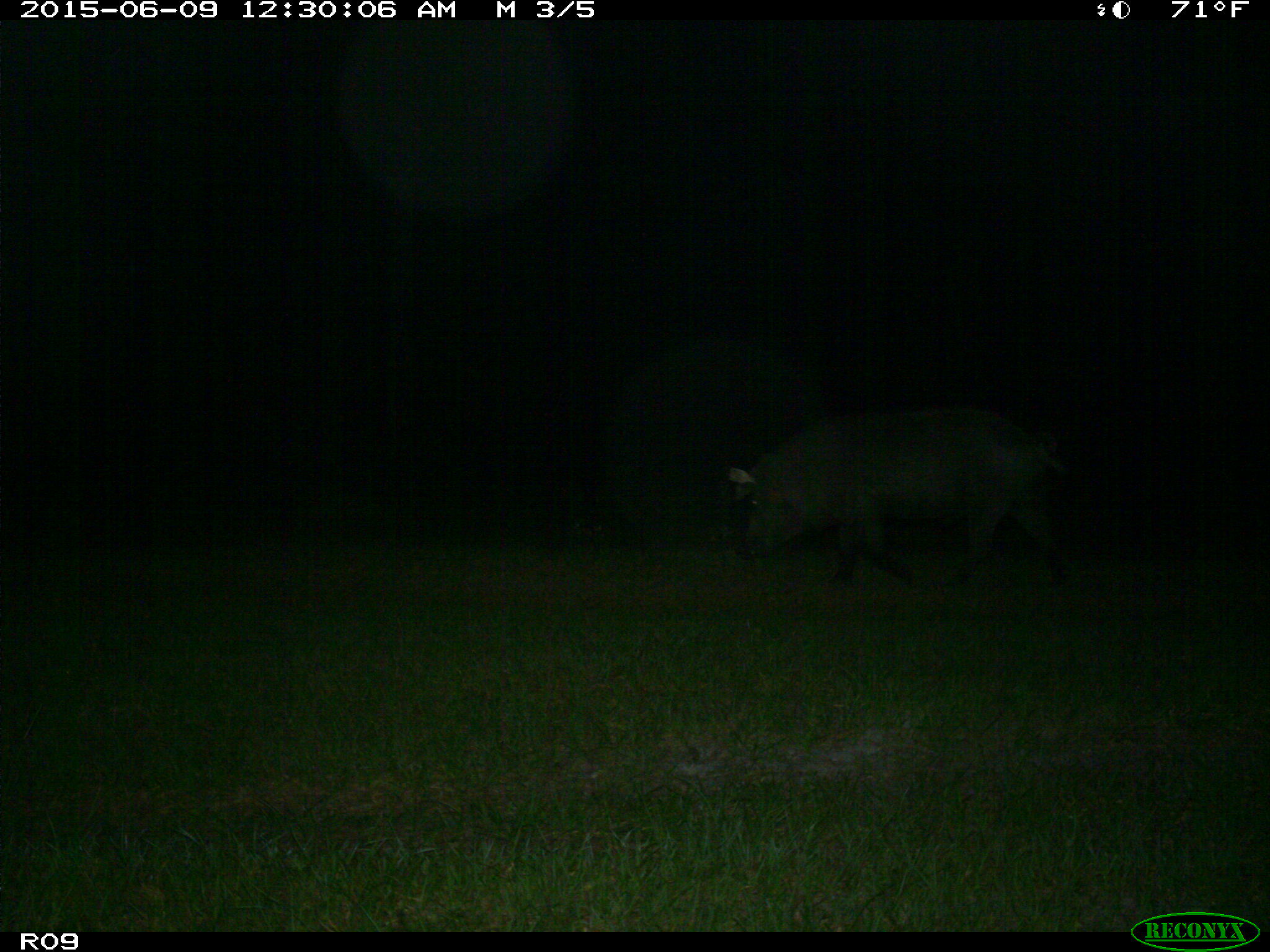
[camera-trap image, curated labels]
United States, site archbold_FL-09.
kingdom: Animalia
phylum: Chordata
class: Mammalia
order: Artiodactyla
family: Suidae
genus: Sus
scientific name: Sus scrofa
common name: wild boar